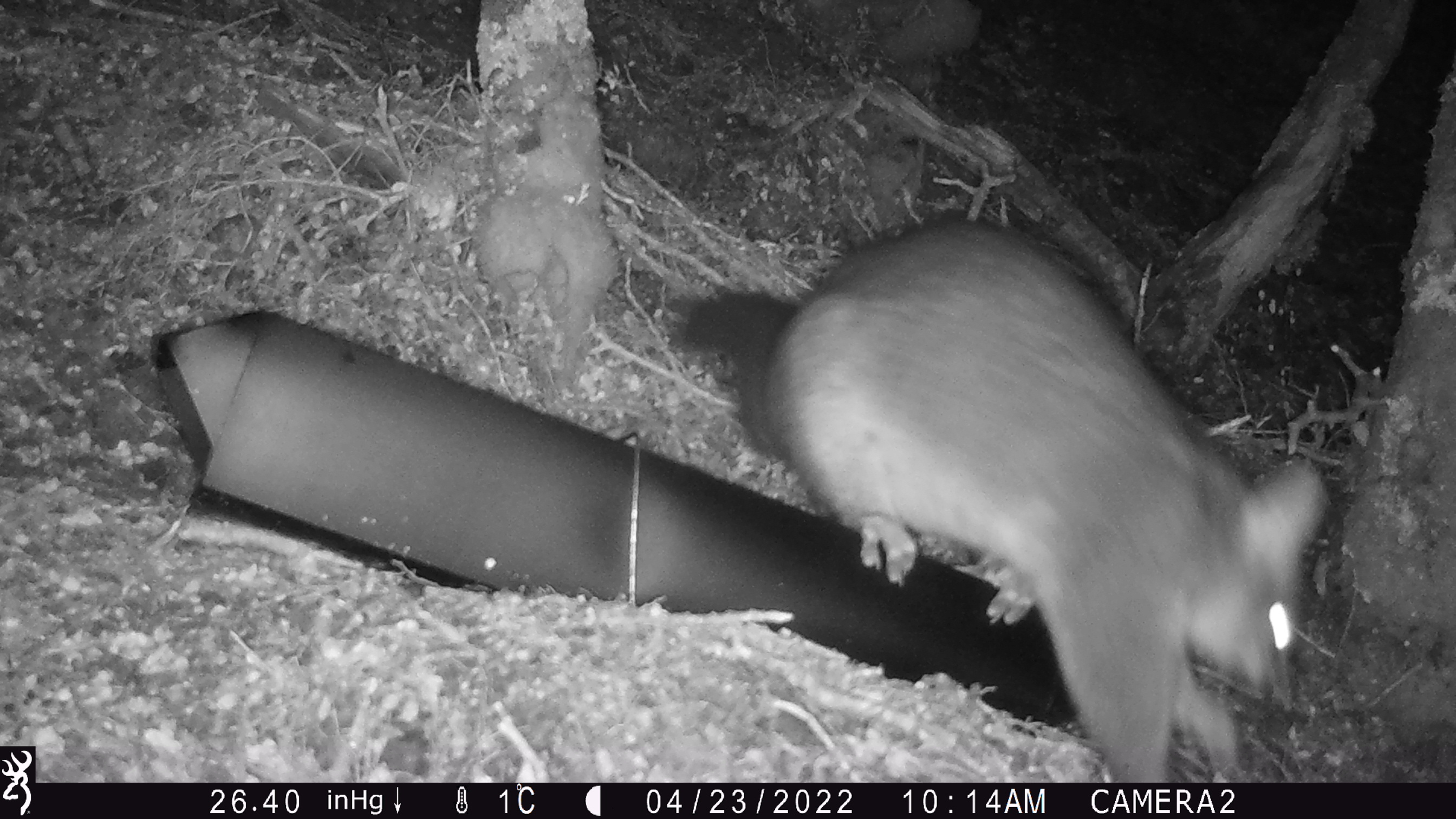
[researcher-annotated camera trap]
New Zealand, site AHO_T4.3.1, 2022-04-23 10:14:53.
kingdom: Animalia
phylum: Chordata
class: Mammalia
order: Diprotodontia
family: Phalangeridae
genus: Trichosurus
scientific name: Trichosurus vulpecula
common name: common brushtail possum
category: possum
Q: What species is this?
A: Possum (common brushtail possum) (Trichosurus vulpecula).